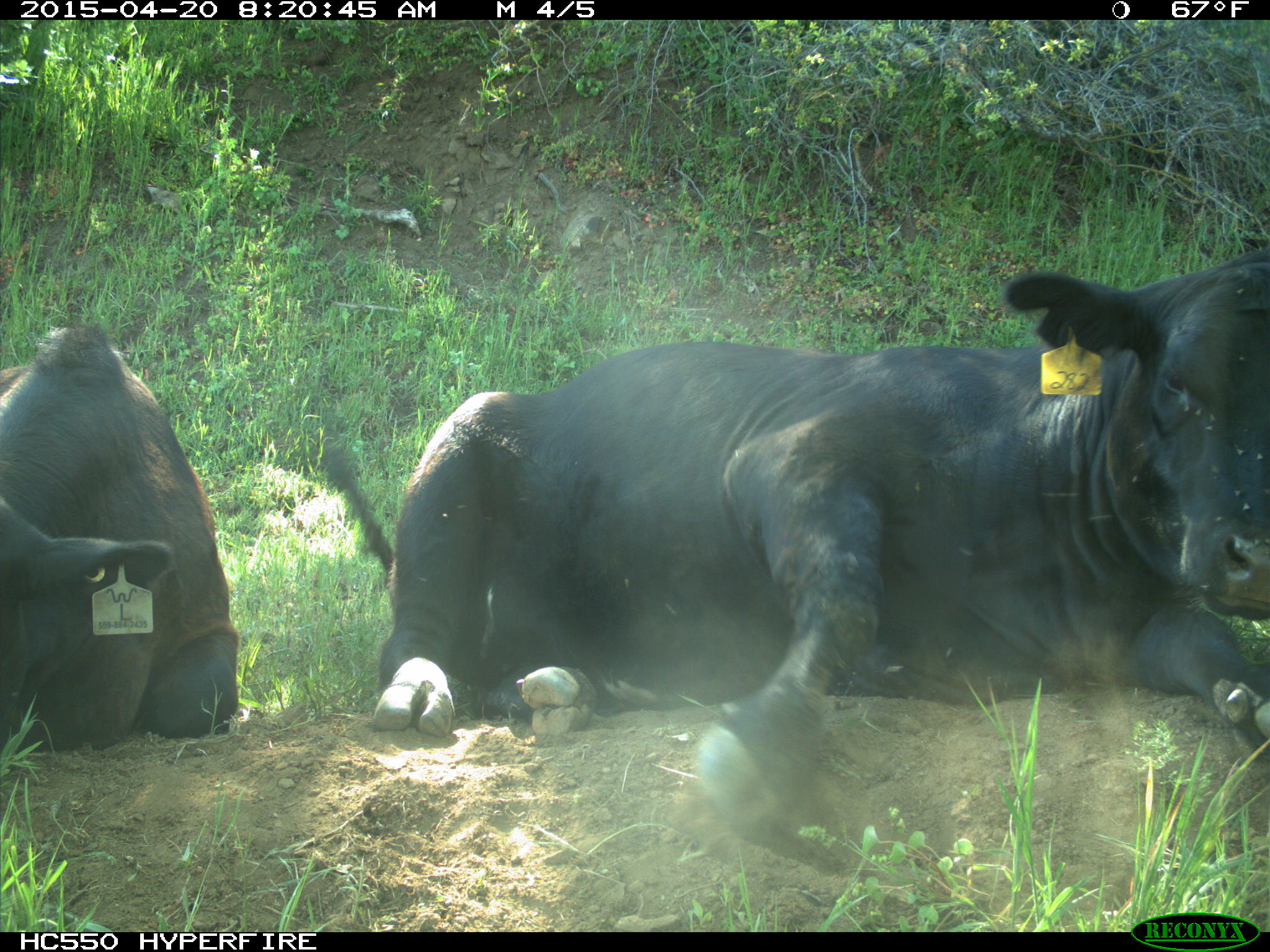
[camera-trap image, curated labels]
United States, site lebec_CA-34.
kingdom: Animalia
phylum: Chordata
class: Mammalia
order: Artiodactyla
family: Bovidae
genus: Bos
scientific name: Bos taurus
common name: domestic cow